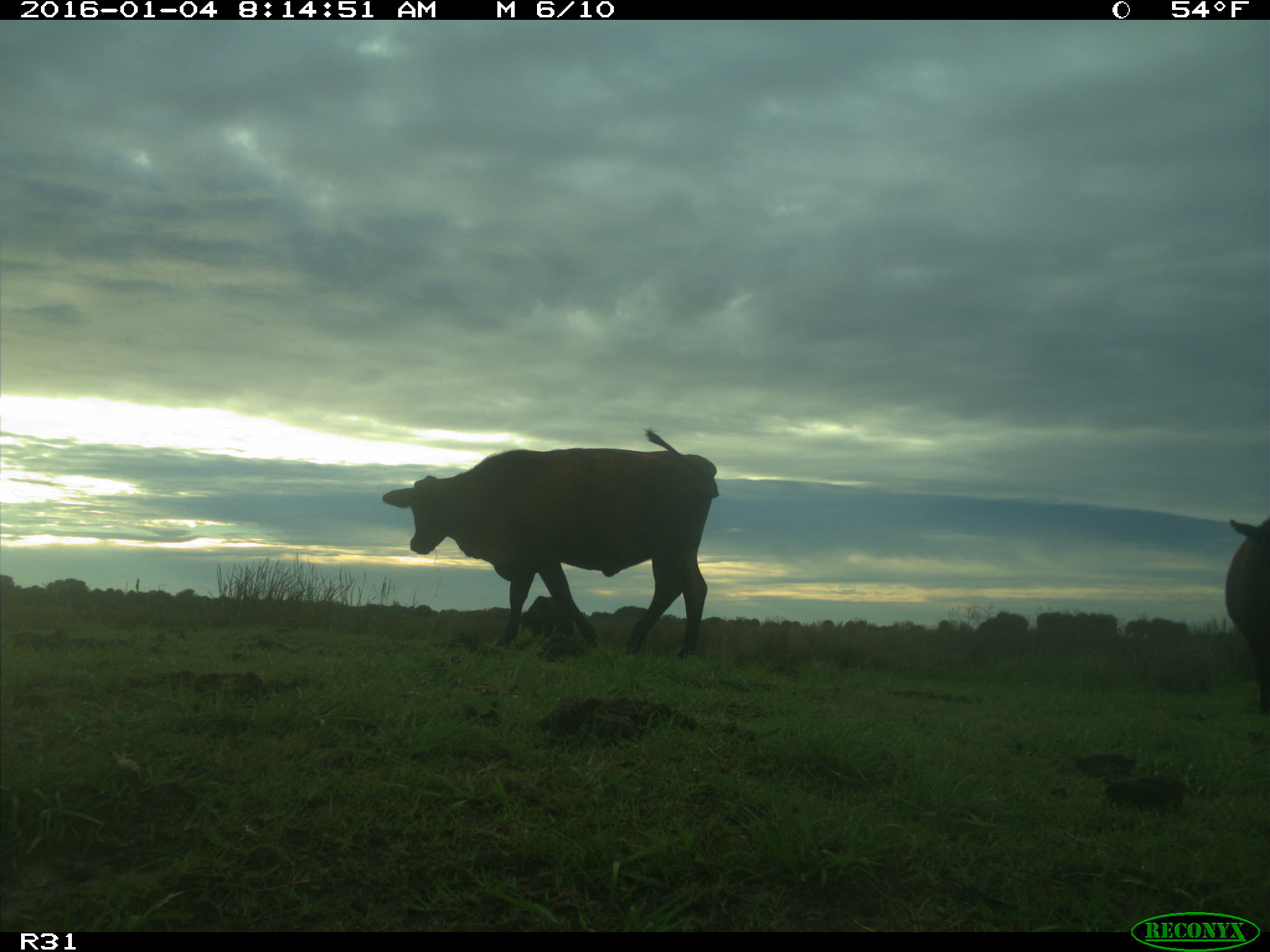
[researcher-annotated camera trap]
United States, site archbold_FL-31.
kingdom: Animalia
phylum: Chordata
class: Mammalia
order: Artiodactyla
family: Bovidae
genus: Bos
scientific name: Bos taurus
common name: domestic cow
Bos taurus (domestic cow).